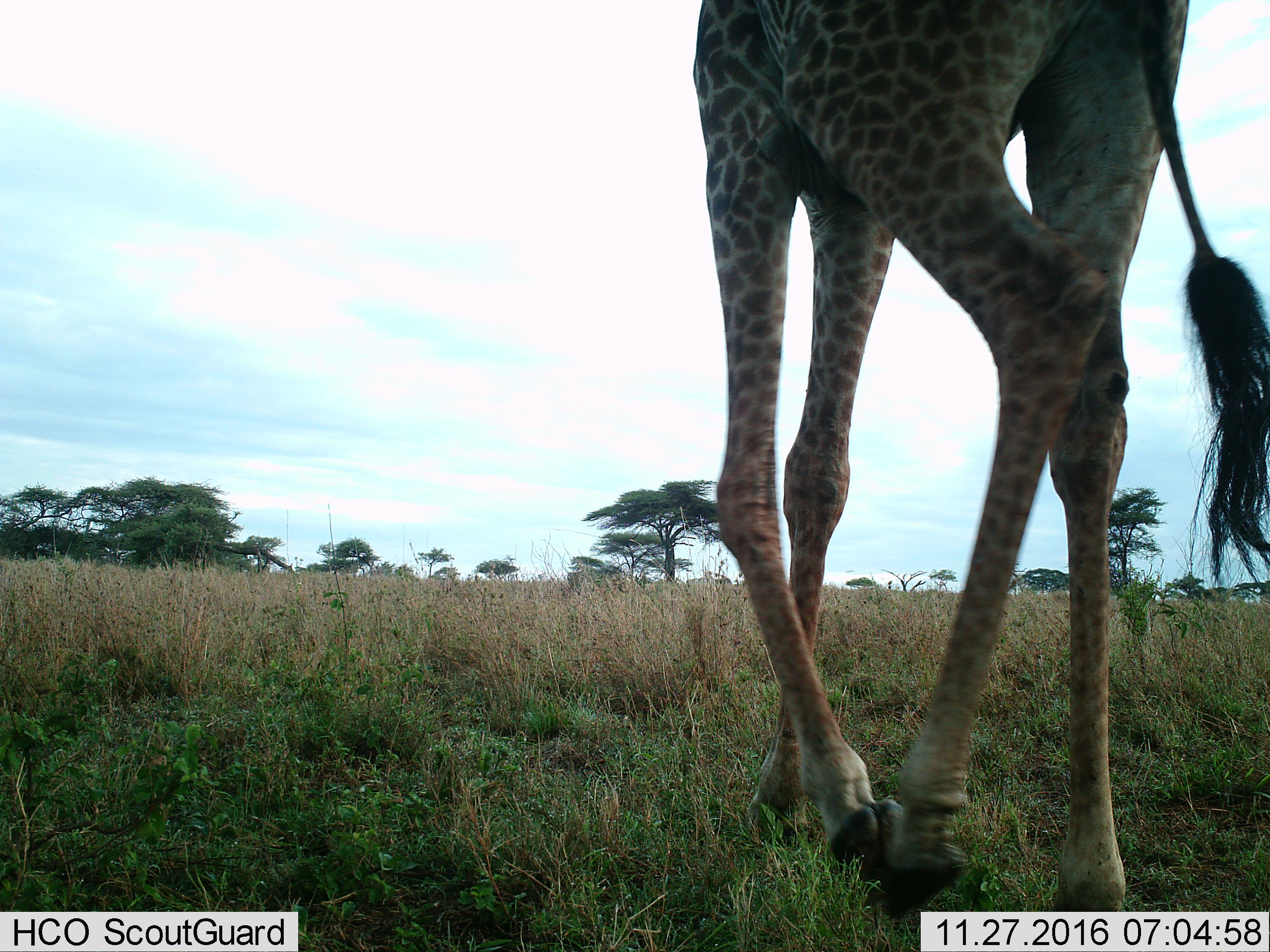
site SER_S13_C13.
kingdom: Animalia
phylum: Chordata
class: Mammalia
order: Artiodactyla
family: Giraffidae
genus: Giraffa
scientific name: Giraffa camelopardalis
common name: giraffe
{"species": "giraffe (Giraffa camelopardalis)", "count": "1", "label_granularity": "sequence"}